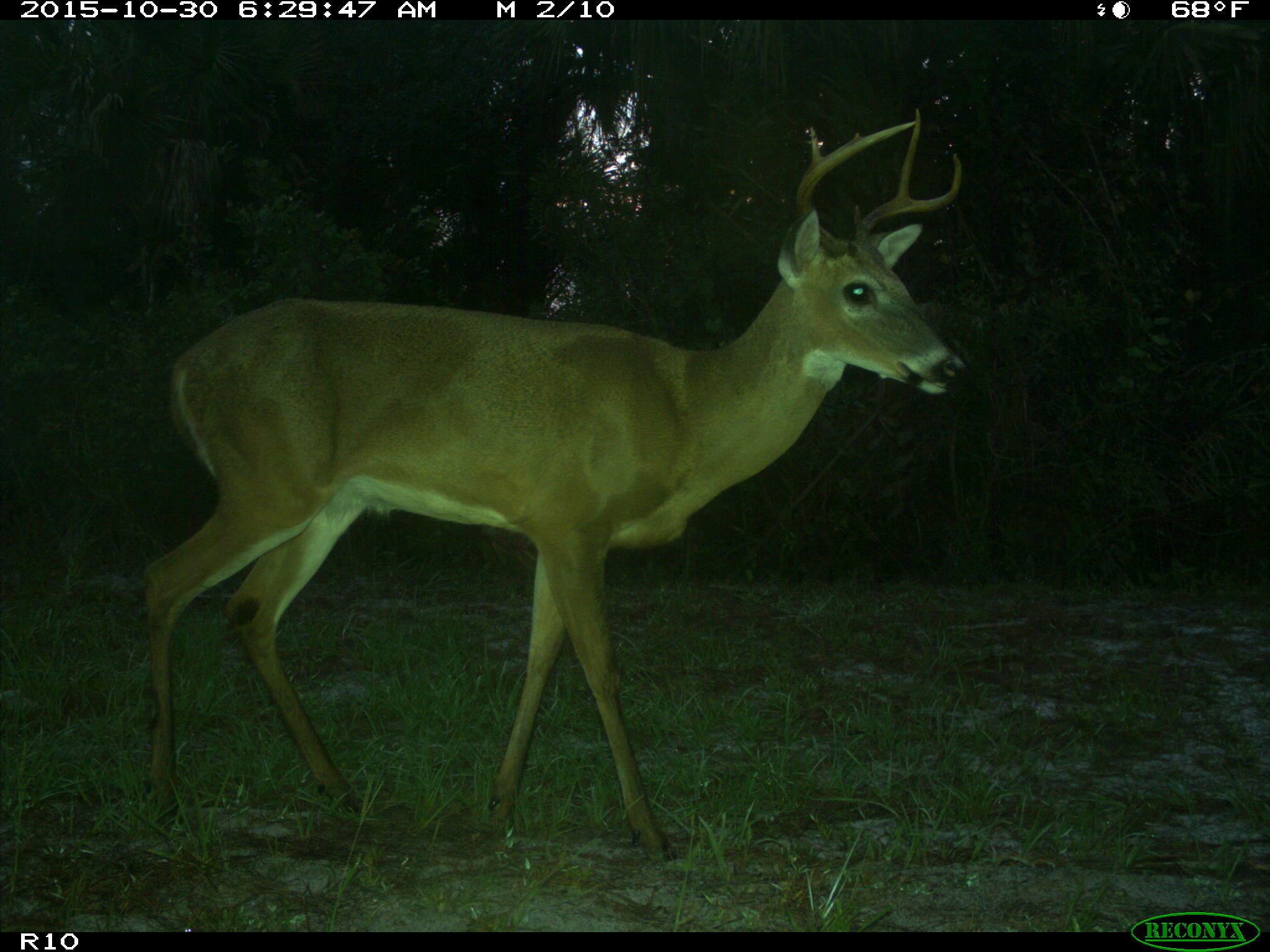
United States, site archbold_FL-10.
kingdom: Animalia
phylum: Chordata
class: Mammalia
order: Artiodactyla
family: Cervidae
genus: Odocoileus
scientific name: Odocoileus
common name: deer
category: unidentified deer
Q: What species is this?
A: Unidentified deer (deer) (Odocoileus).